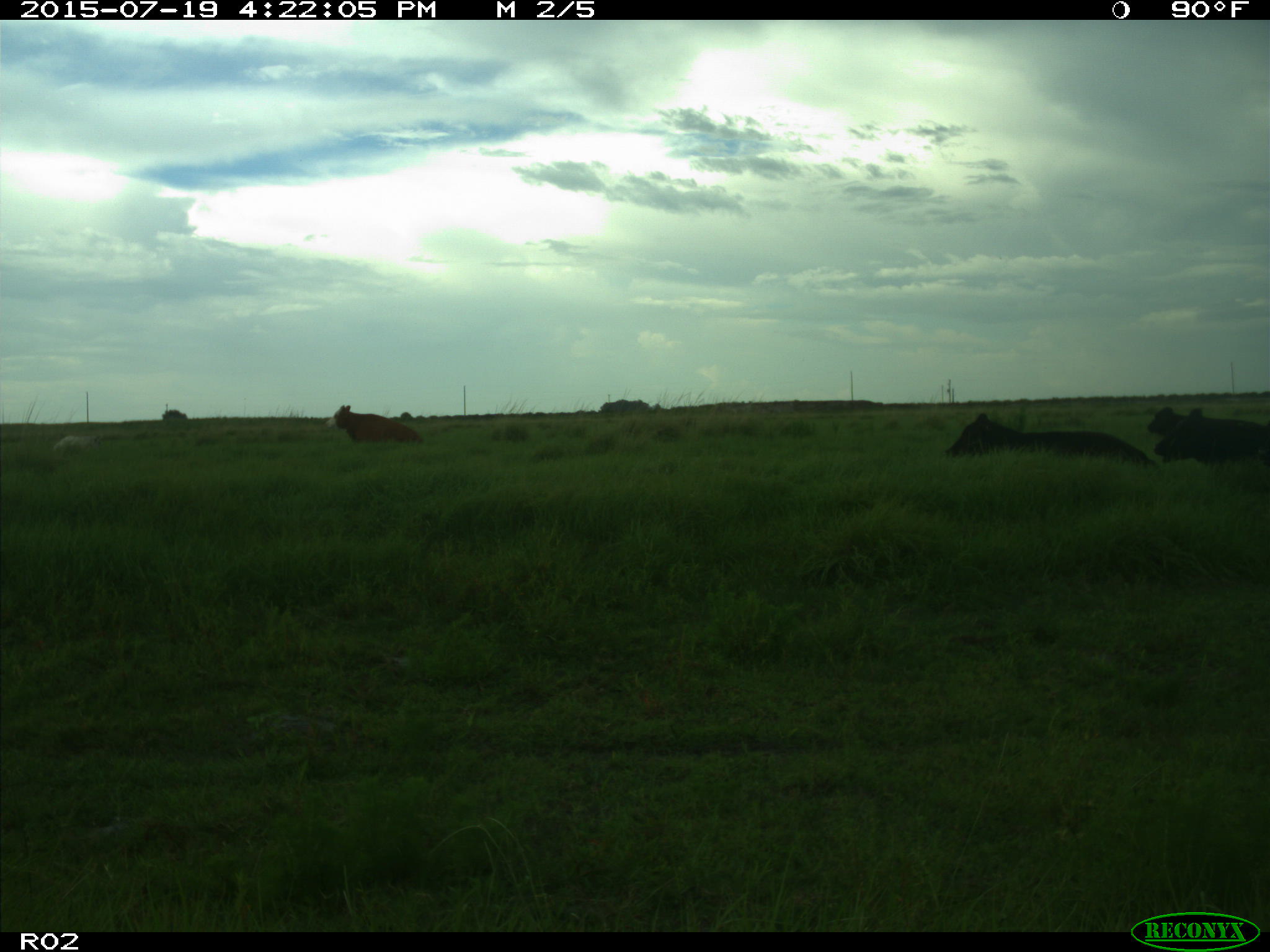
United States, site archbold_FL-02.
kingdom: Animalia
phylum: Chordata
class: Mammalia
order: Artiodactyla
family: Bovidae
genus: Bos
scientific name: Bos taurus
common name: domestic cow